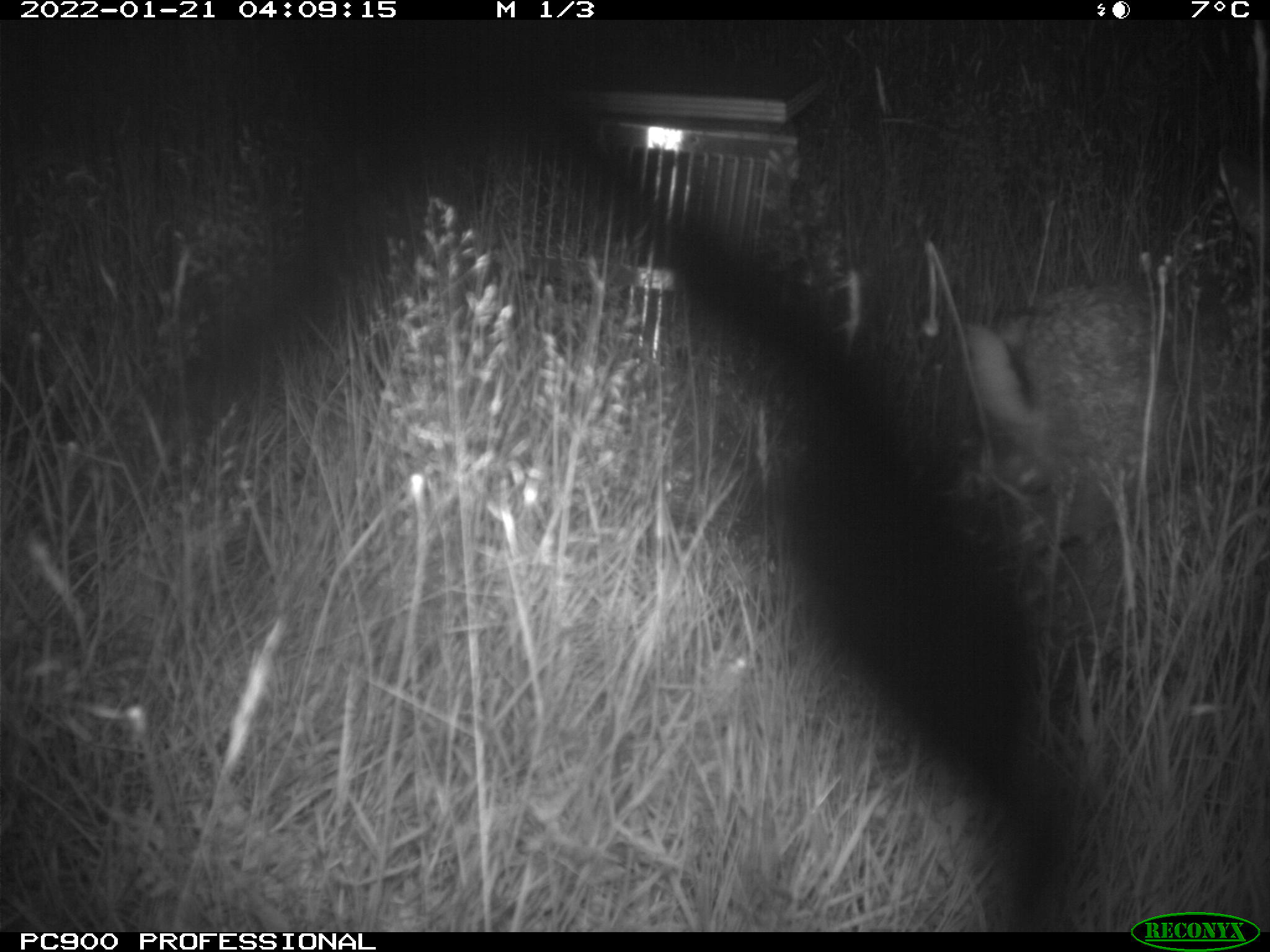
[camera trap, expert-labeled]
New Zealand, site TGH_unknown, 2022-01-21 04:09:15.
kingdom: Animalia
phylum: Chordata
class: Mammalia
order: Lagomorpha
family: Leporidae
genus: Oryctolagus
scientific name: Oryctolagus cuniculus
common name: european rabbit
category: rabbit